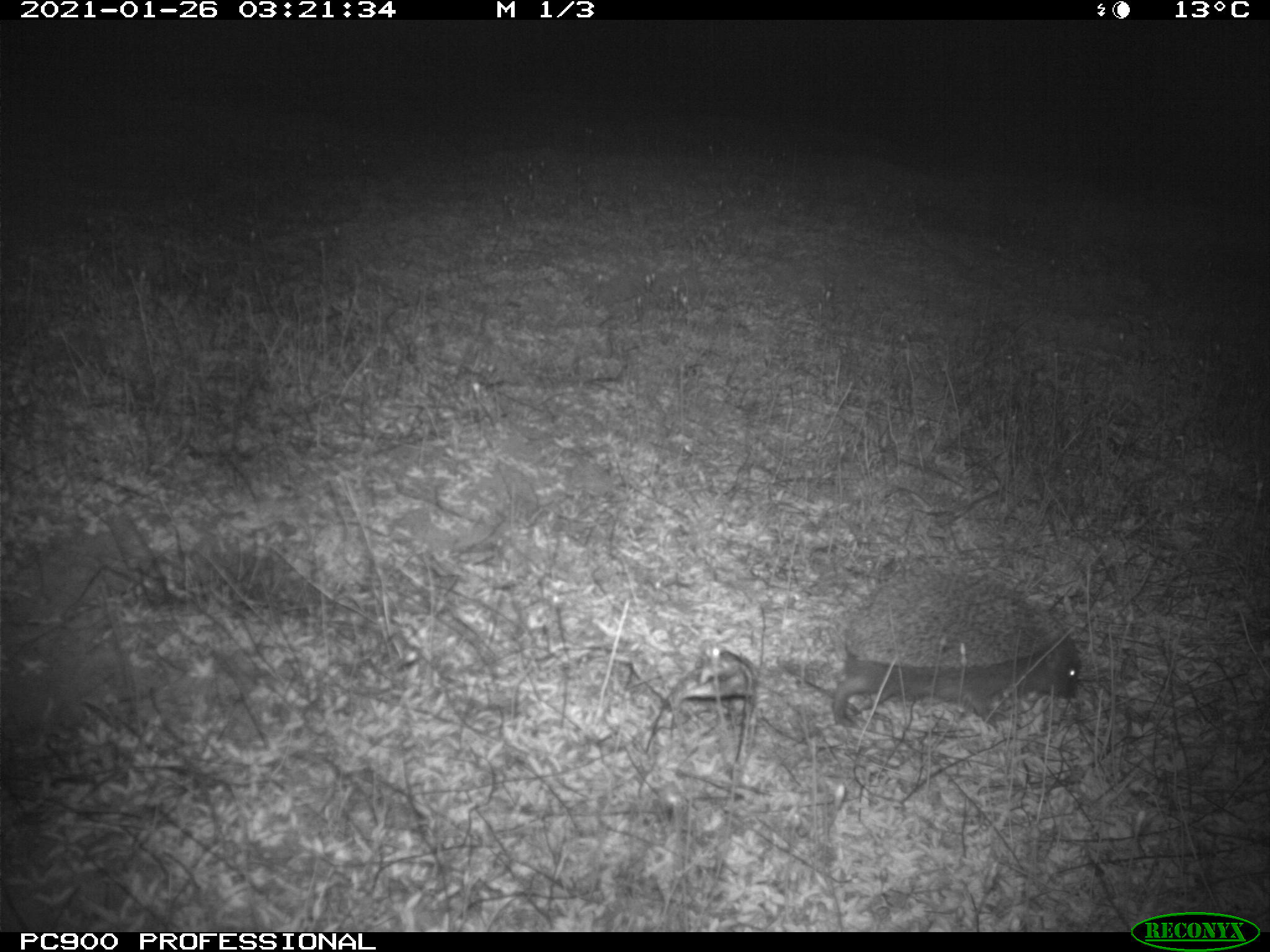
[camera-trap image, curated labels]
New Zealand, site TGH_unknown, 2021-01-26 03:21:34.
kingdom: Animalia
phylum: Chordata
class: Mammalia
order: Eulipotyphla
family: Erinaceidae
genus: Erinaceus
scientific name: Erinaceus europaeus europaeus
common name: european hedgehog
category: hedgehog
Hedgehog (european hedgehog) (Erinaceus europaeus europaeus).